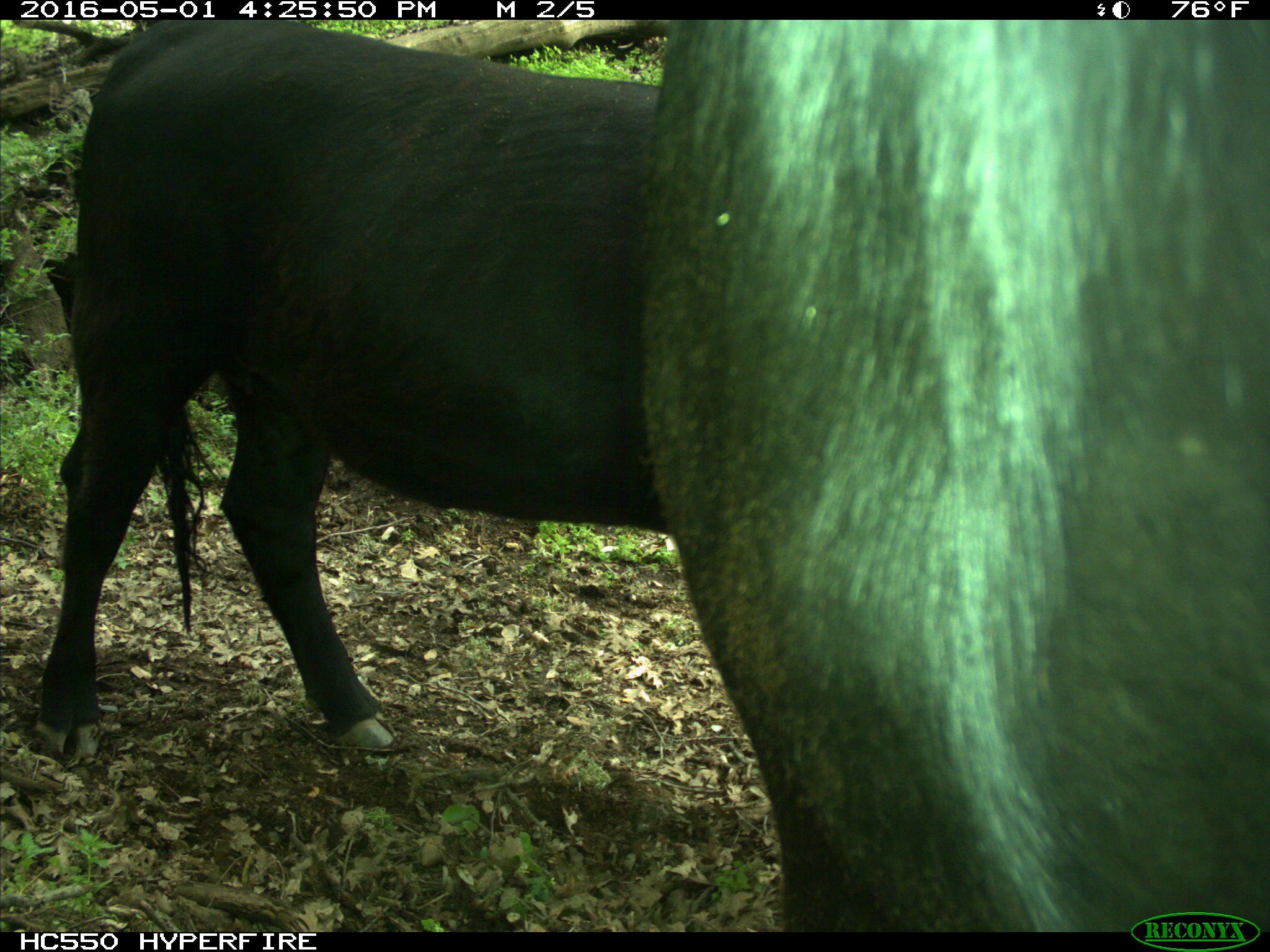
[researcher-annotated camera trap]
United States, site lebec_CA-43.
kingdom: Animalia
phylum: Chordata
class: Mammalia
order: Artiodactyla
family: Bovidae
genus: Bos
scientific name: Bos taurus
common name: domestic cow